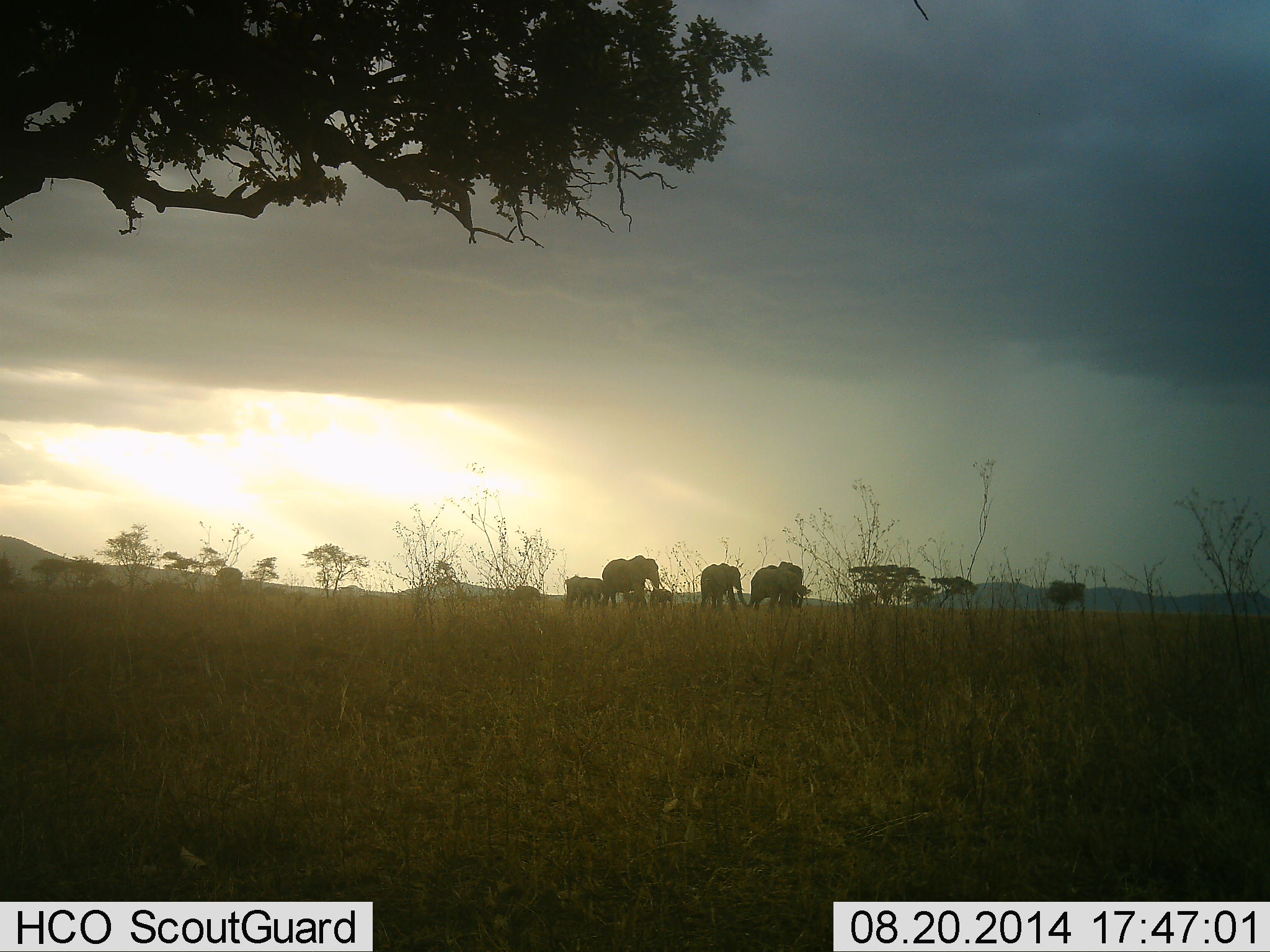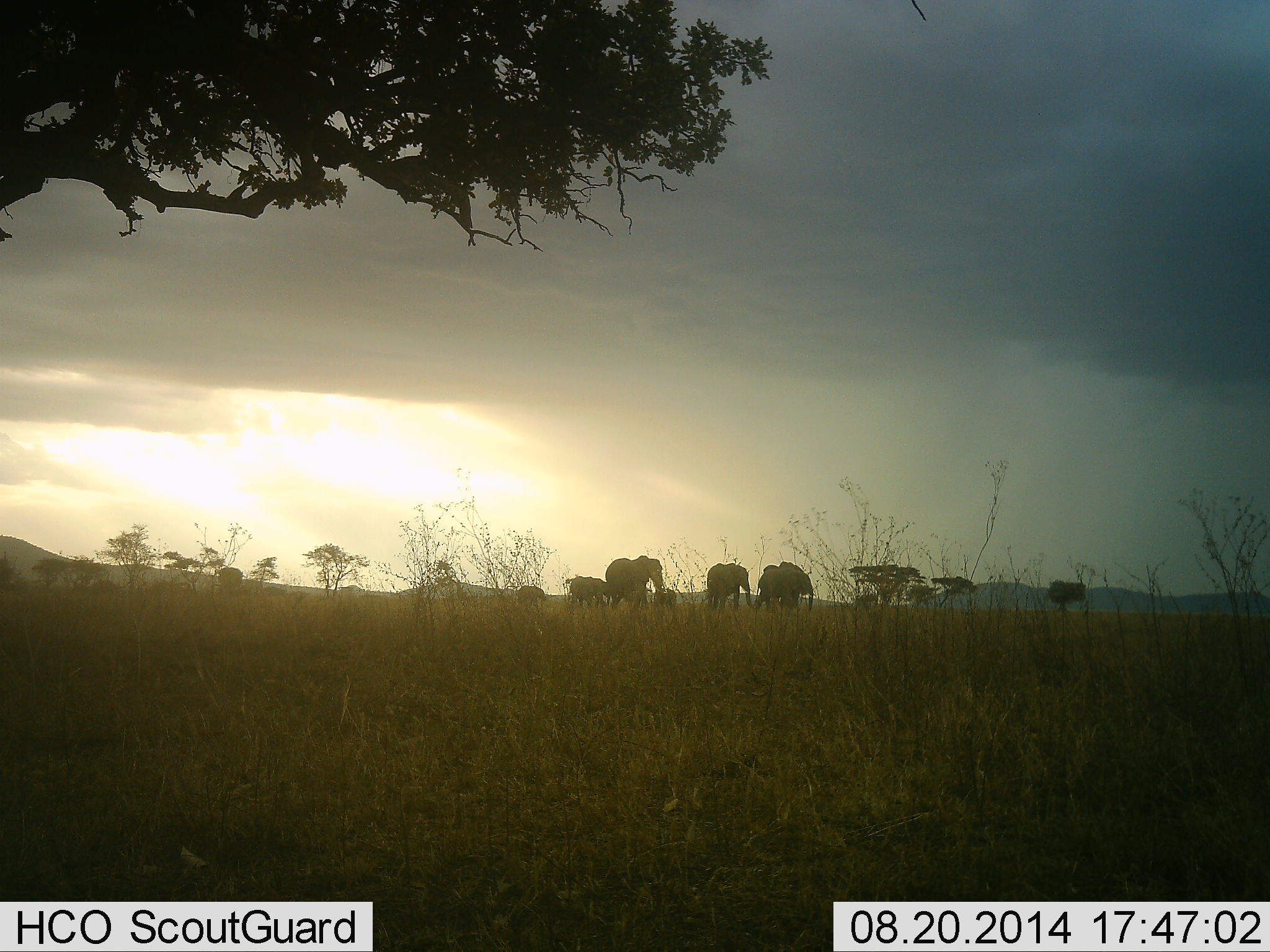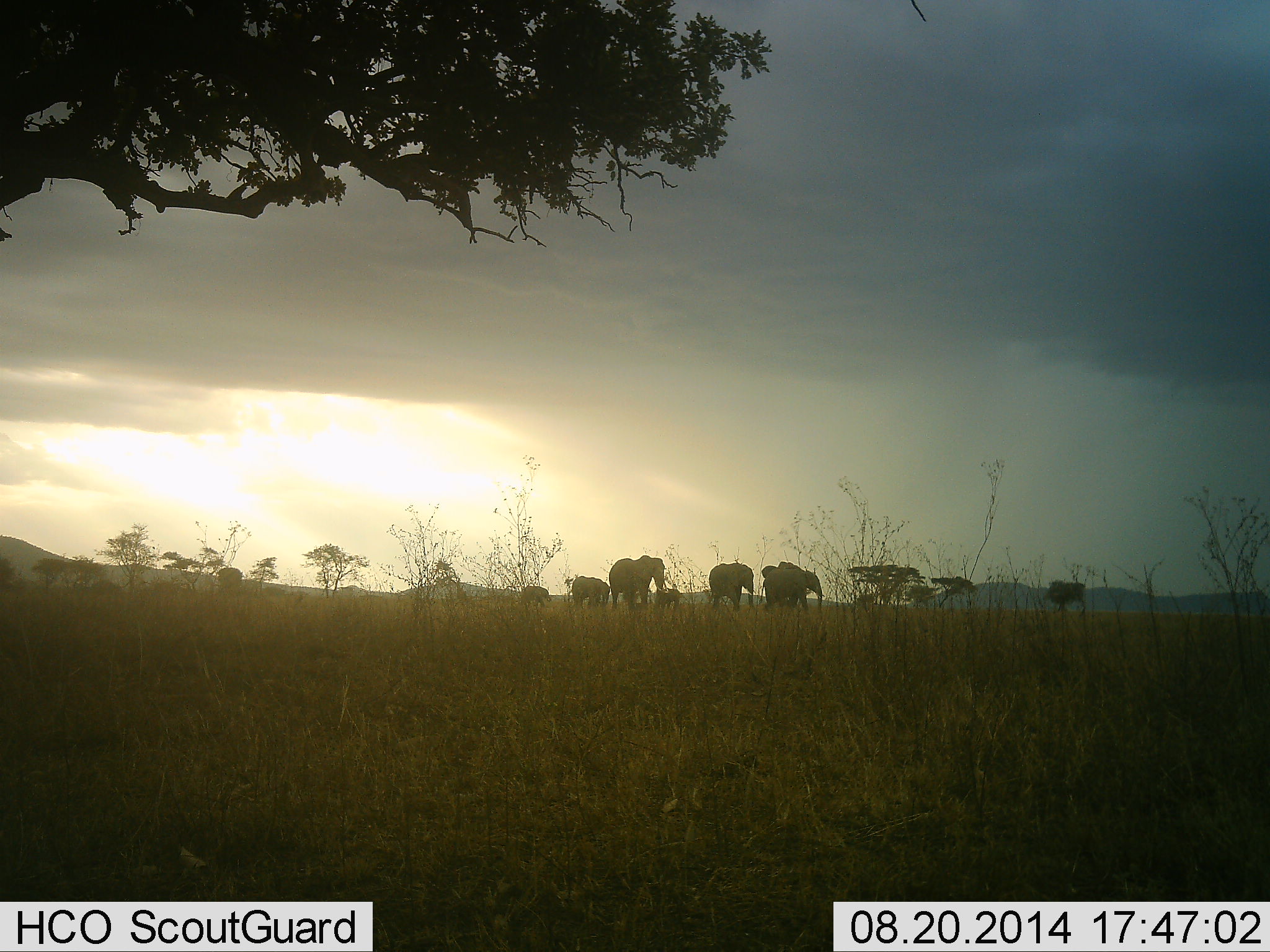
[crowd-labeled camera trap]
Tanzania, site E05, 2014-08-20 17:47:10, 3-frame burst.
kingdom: Animalia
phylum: Chordata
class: Mammalia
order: Proboscidea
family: Elephantidae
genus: Loxodonta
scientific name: Loxodonta africana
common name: african bush elephant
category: elephant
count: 7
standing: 0%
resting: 0%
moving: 100%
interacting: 0%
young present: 50%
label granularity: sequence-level